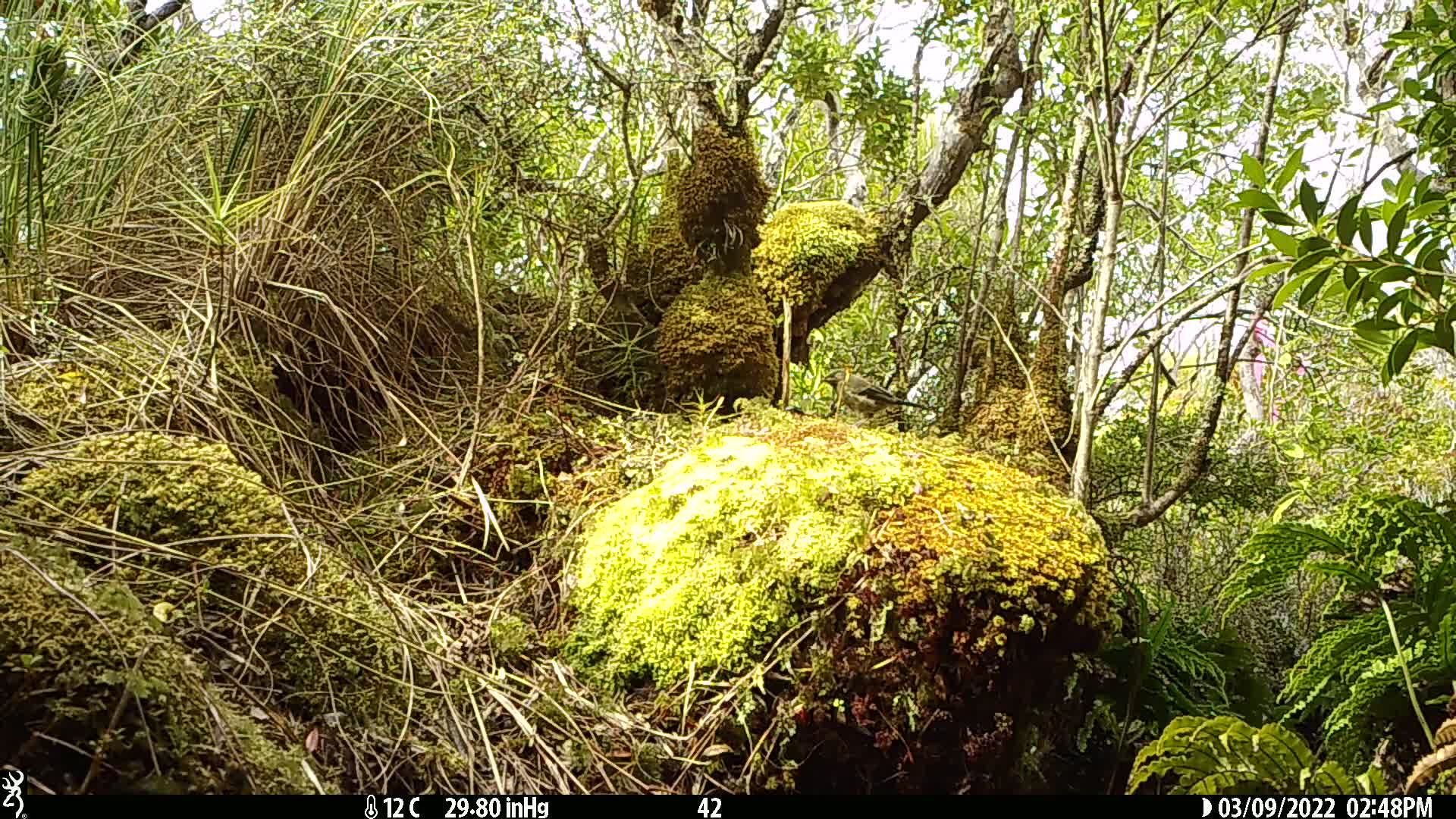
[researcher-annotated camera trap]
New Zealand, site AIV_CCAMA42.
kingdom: Animalia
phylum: Chordata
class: Aves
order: Passeriformes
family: Meliphagidae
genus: Anthornis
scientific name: Anthornis melanura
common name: new zealand bellbird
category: bellbird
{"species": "bellbird (new zealand bellbird) (Anthornis melanura)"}